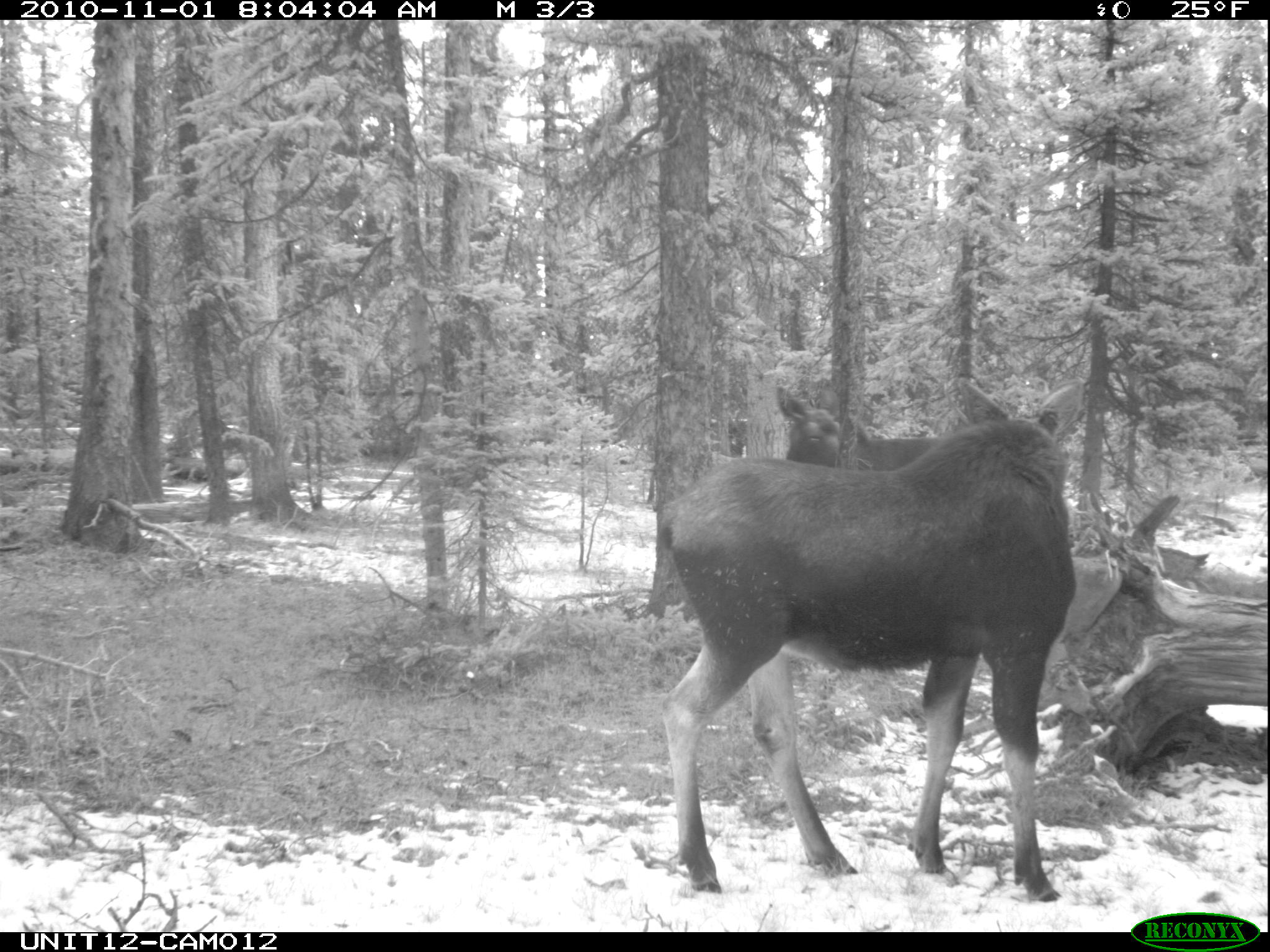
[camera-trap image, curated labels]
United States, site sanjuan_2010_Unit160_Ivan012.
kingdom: Animalia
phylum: Chordata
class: Mammalia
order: Artiodactyla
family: Cervidae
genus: Alces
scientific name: Alces alces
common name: moose